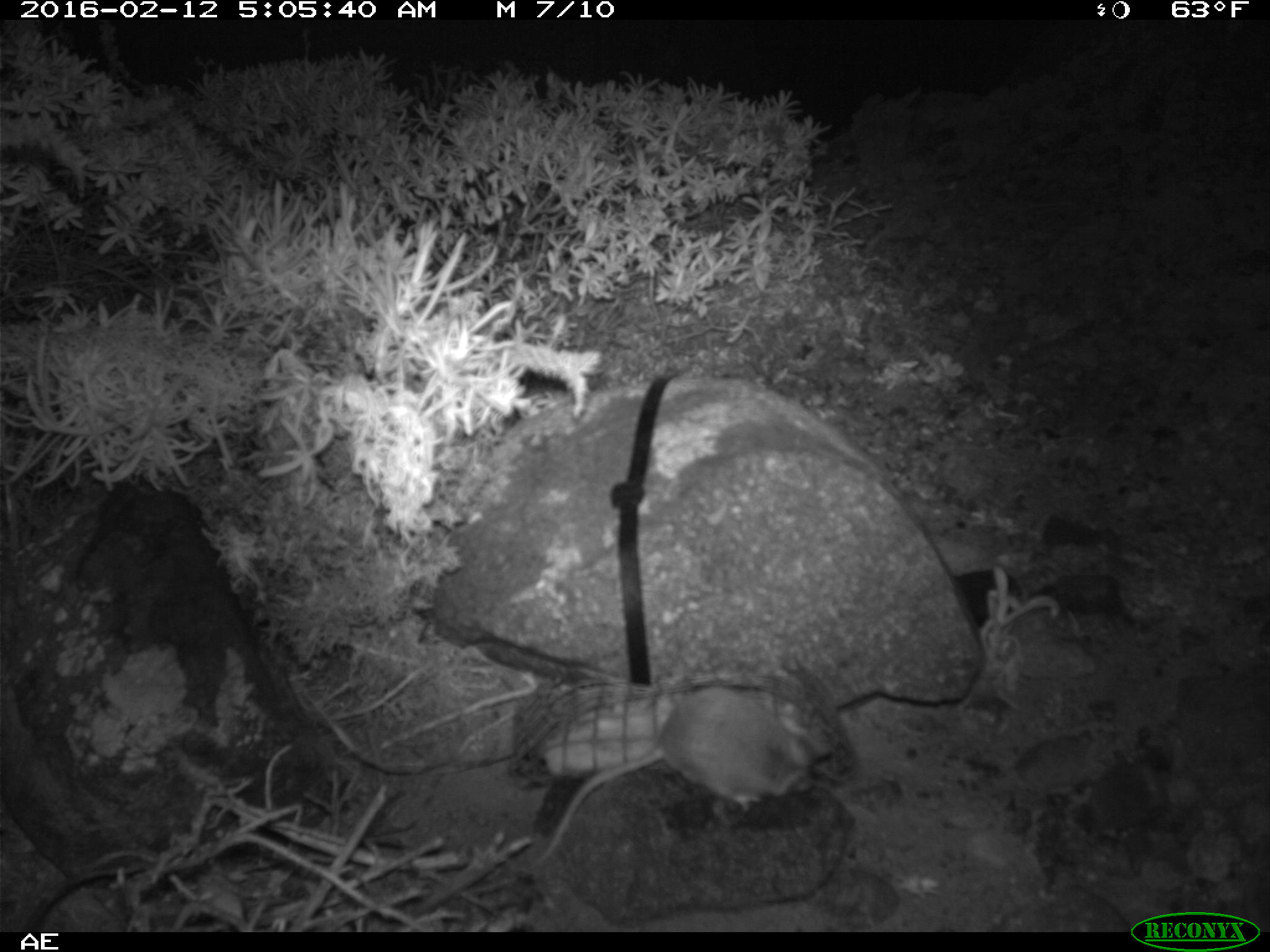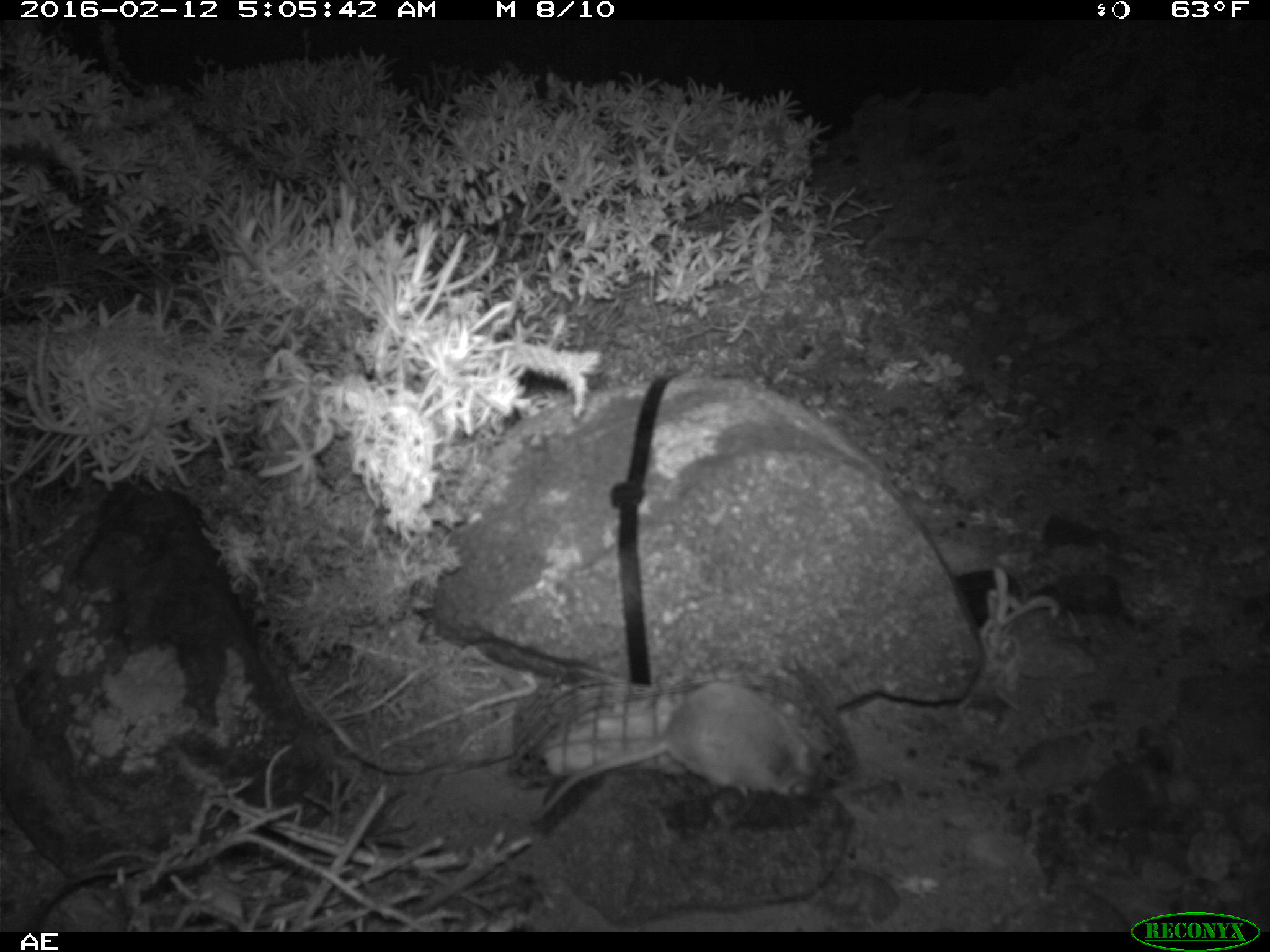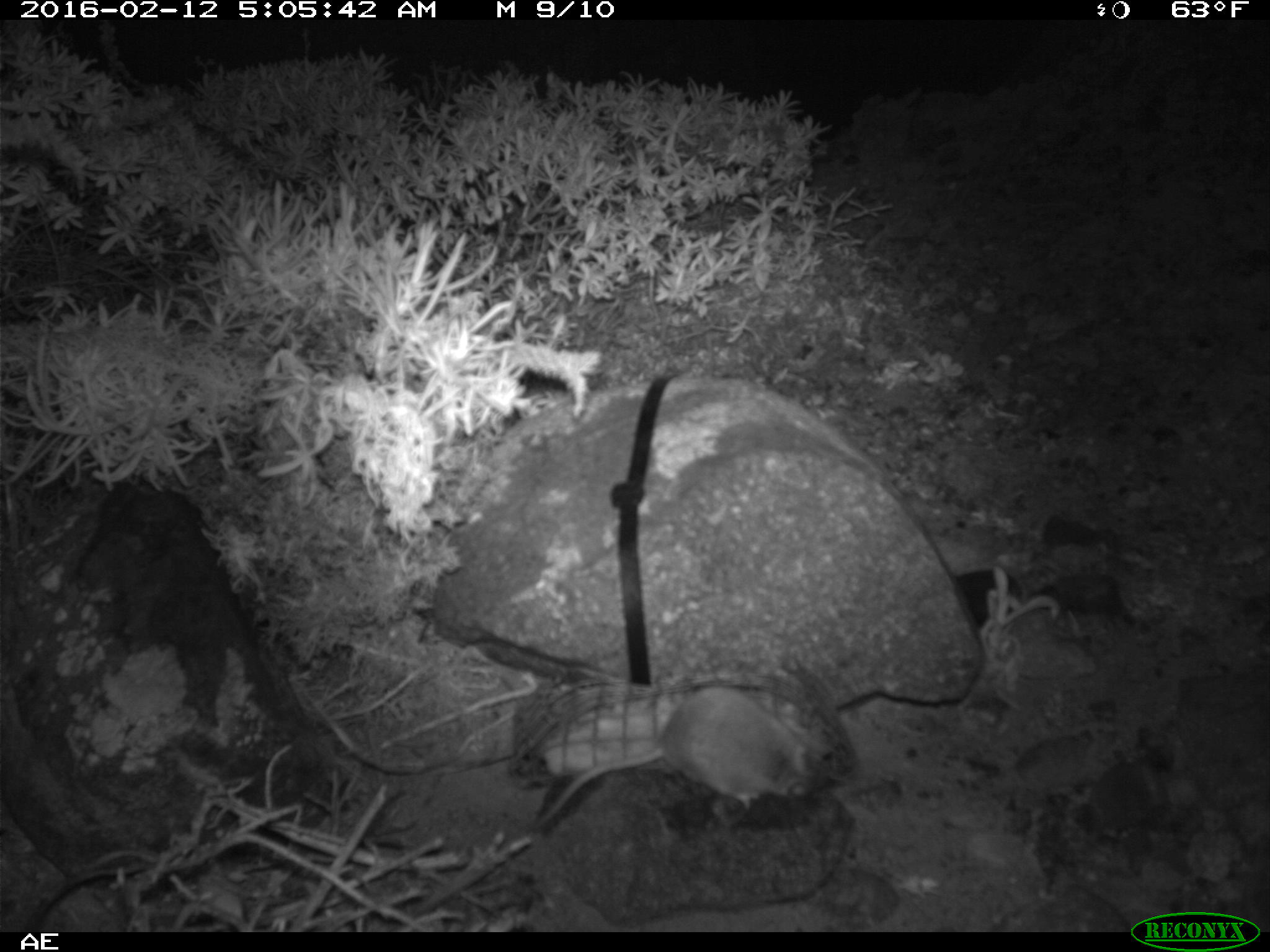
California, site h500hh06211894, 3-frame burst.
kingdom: Animalia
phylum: Chordata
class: Mammalia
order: Rodentia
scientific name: Rodentia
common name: rodent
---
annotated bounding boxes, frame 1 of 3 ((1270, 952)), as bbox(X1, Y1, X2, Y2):
rodent: bbox(534, 685, 832, 860)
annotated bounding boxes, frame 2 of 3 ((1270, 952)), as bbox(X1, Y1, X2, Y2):
rodent: bbox(528, 681, 826, 826)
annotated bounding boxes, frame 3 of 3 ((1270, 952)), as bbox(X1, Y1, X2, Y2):
rodent: bbox(529, 687, 833, 830)